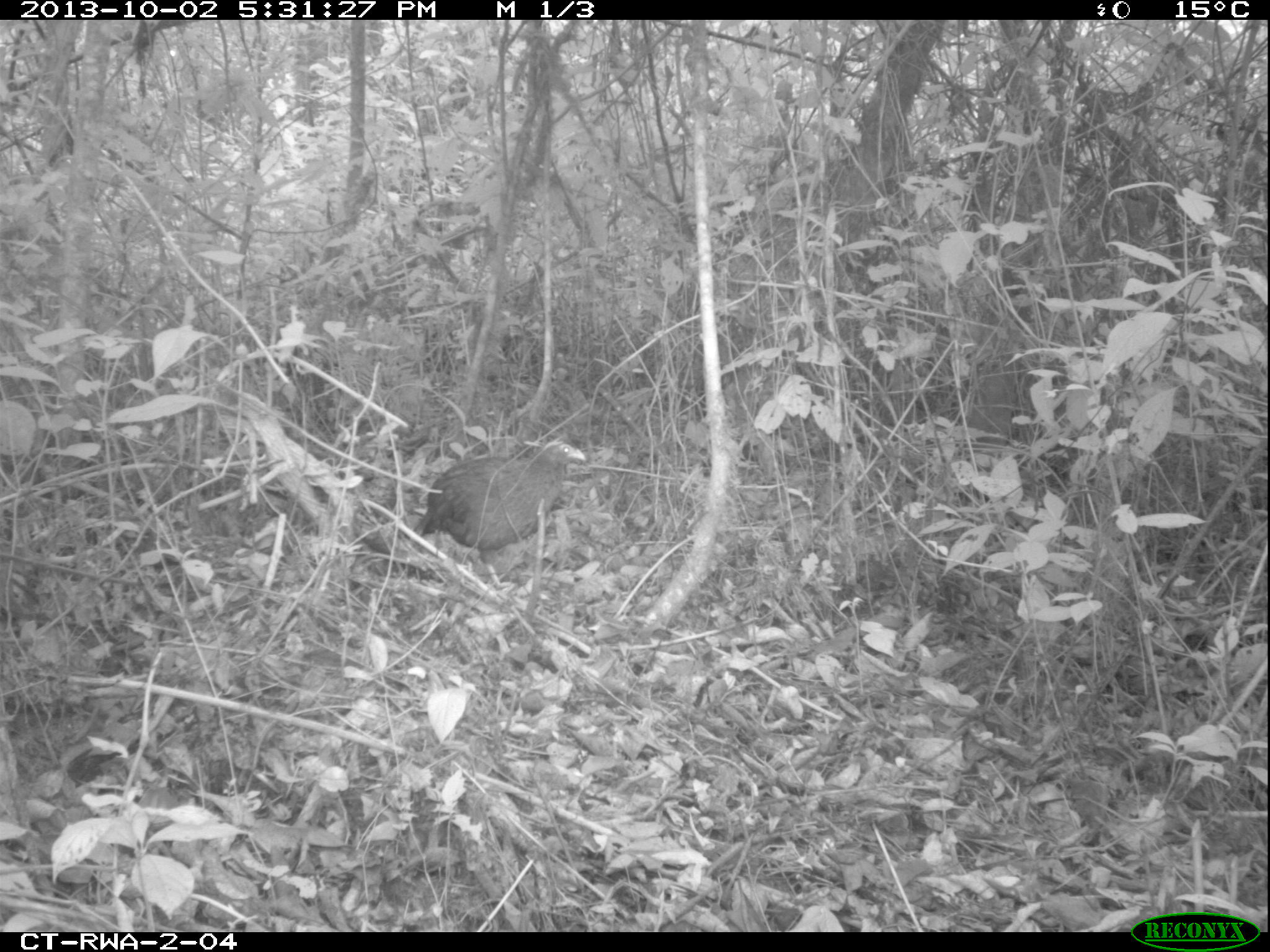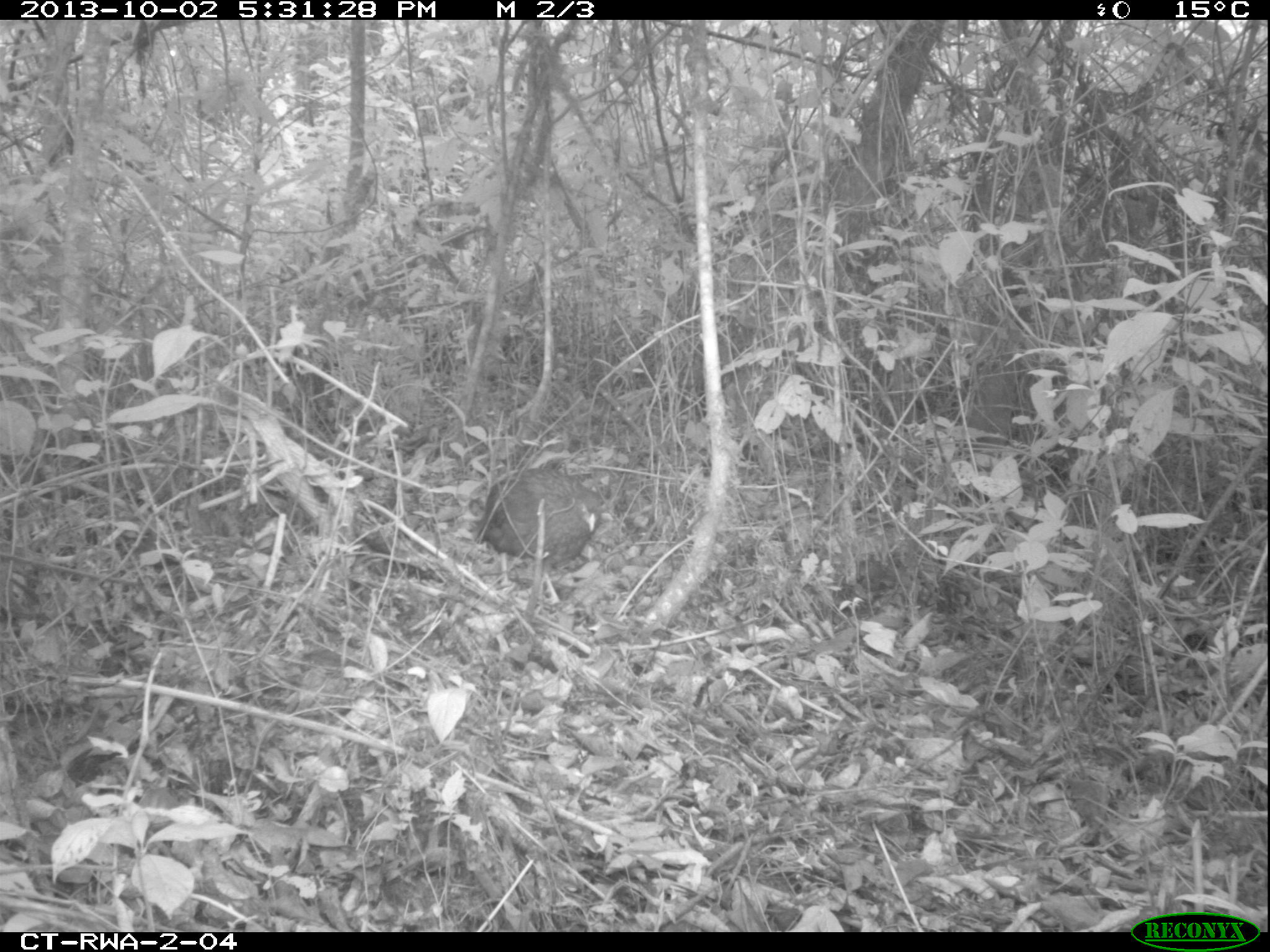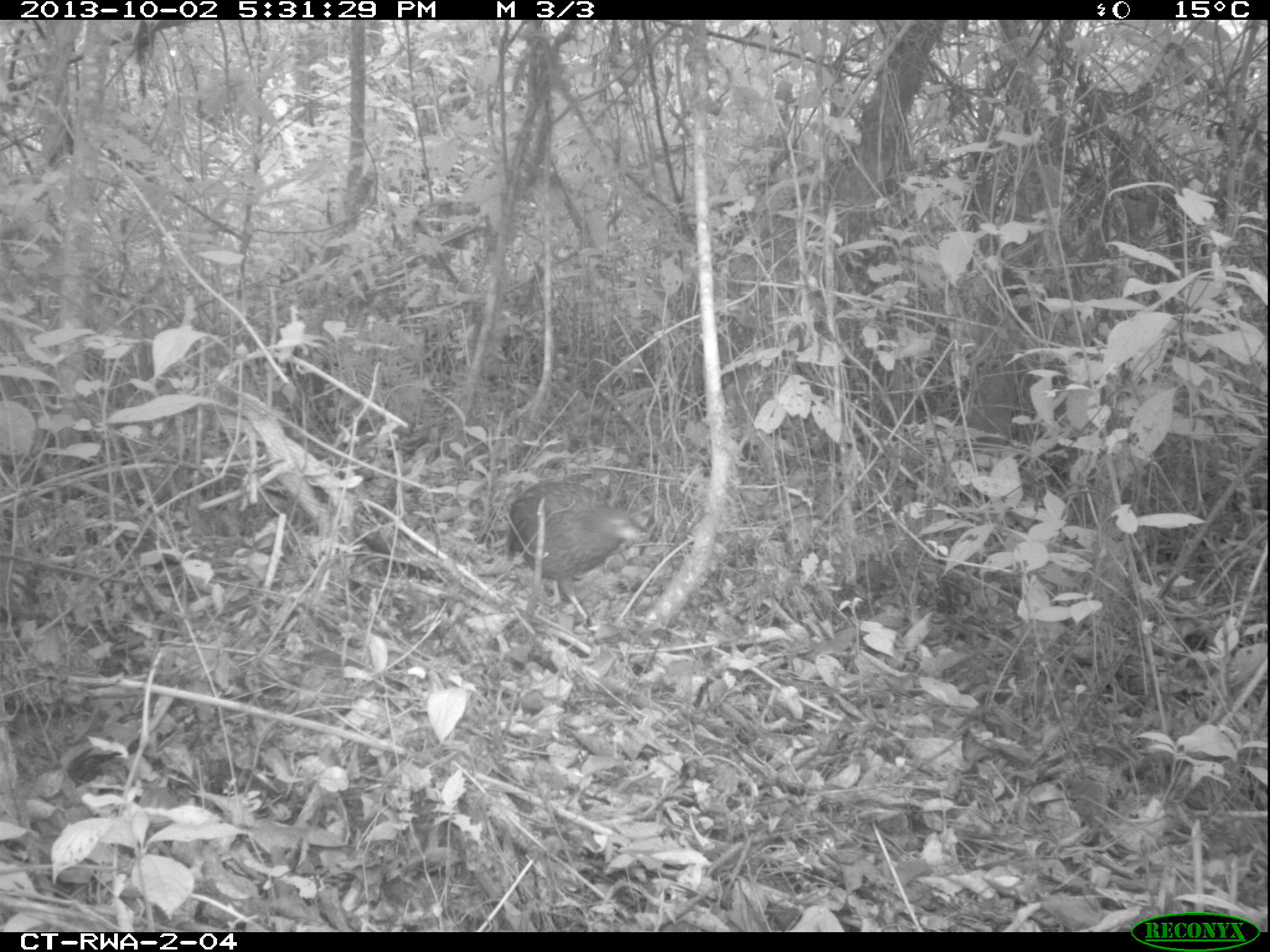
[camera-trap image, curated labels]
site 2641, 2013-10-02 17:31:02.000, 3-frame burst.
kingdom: Animalia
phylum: Chordata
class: Aves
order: Galliformes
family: Phasianidae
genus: Pternistis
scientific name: Pternistis nobilis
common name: handsome francolin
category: francolinus nobilis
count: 1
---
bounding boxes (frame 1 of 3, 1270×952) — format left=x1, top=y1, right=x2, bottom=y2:
francolinus nobilis: left=366, top=426, right=629, bottom=557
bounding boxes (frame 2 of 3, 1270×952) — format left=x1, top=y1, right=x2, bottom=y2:
francolinus nobilis: left=432, top=427, right=641, bottom=643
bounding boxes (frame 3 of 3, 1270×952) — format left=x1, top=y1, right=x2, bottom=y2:
francolinus nobilis: left=495, top=460, right=673, bottom=635; left=469, top=434, right=476, bottom=455